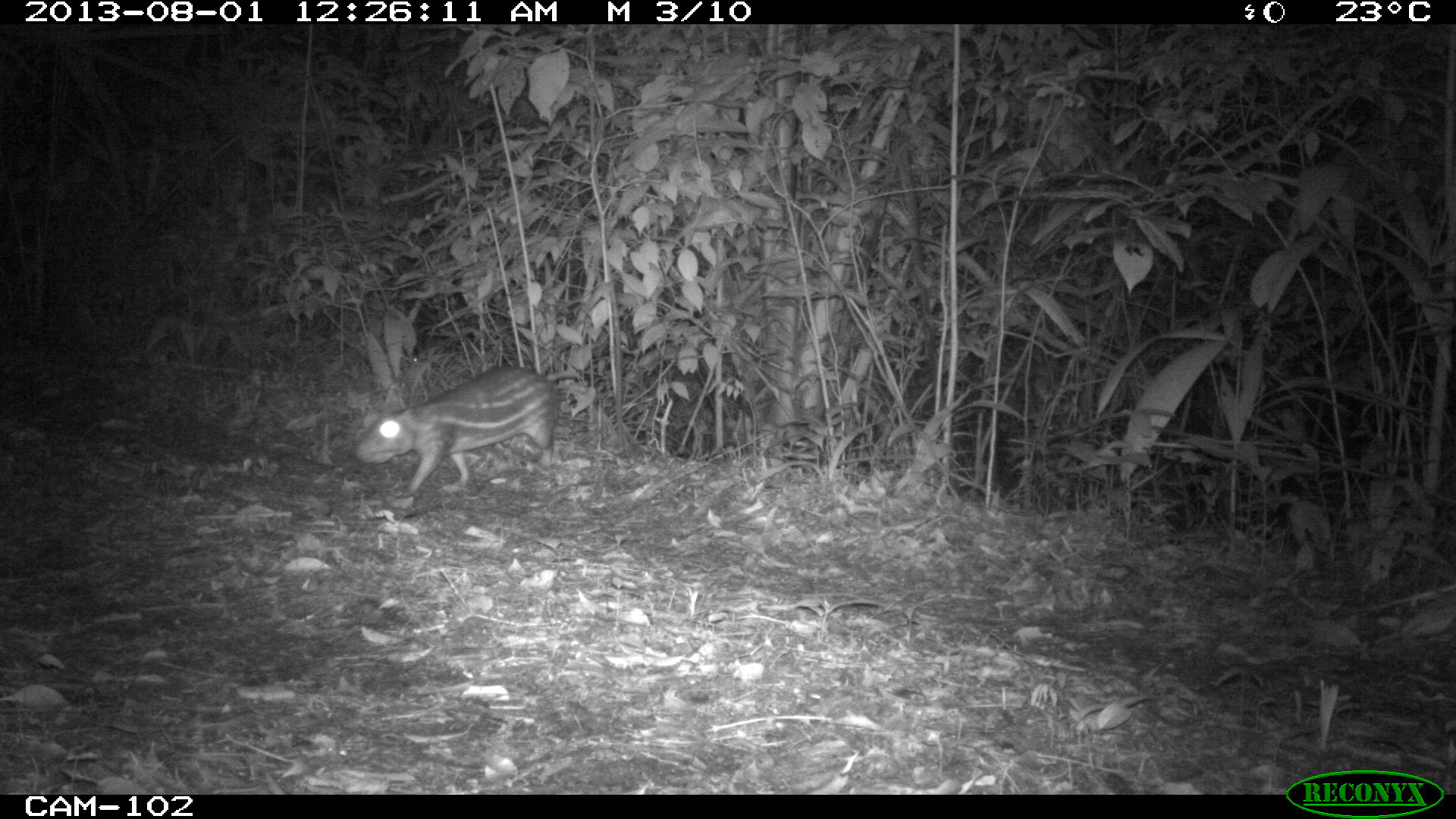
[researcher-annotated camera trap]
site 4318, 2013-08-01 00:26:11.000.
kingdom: Animalia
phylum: Chordata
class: Mammalia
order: Rodentia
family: Cuniculidae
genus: Cuniculus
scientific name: Cuniculus paca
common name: lowland paca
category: agouti paca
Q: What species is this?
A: Agouti paca (lowland paca) (Cuniculus paca).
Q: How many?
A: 1.